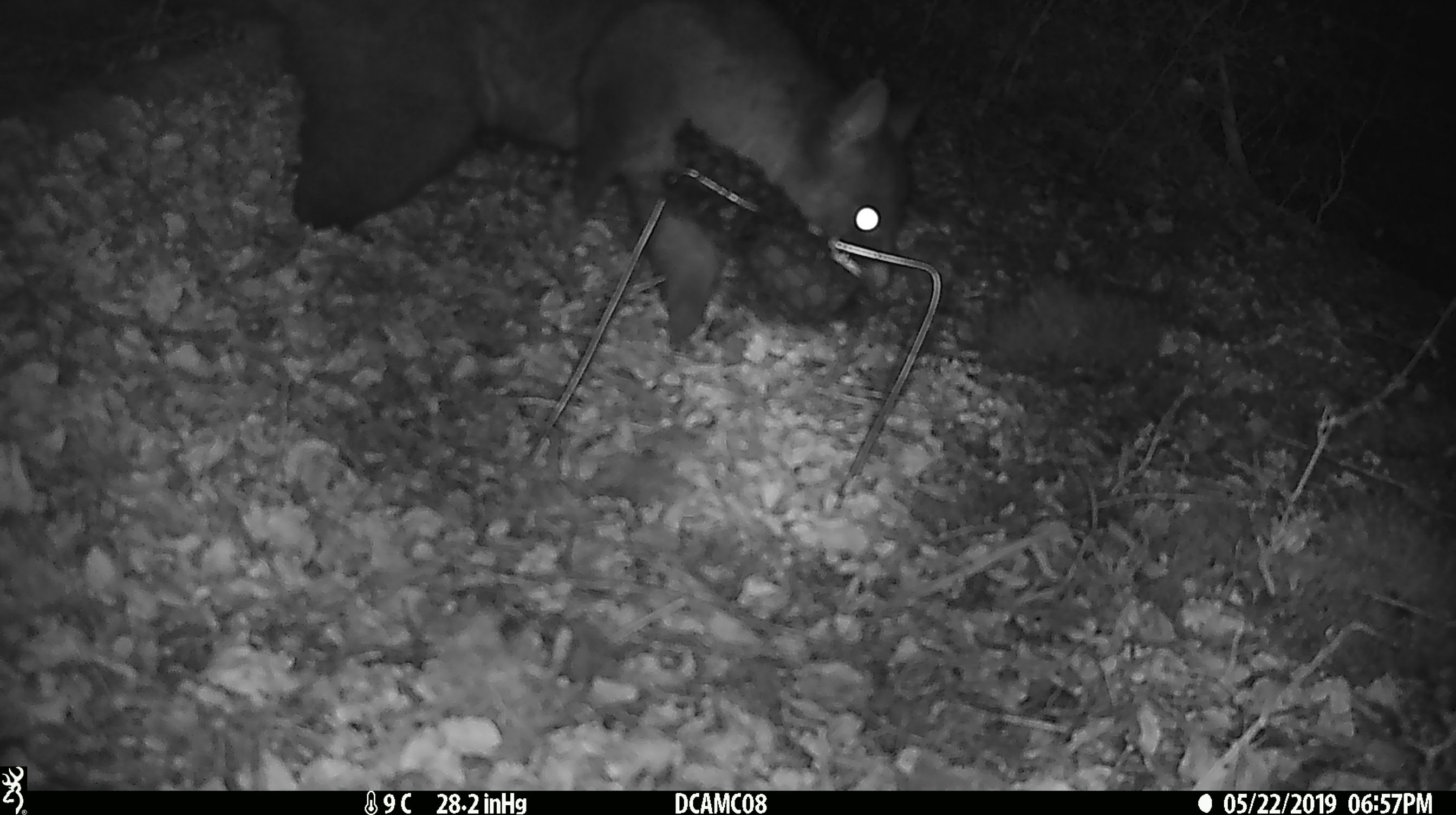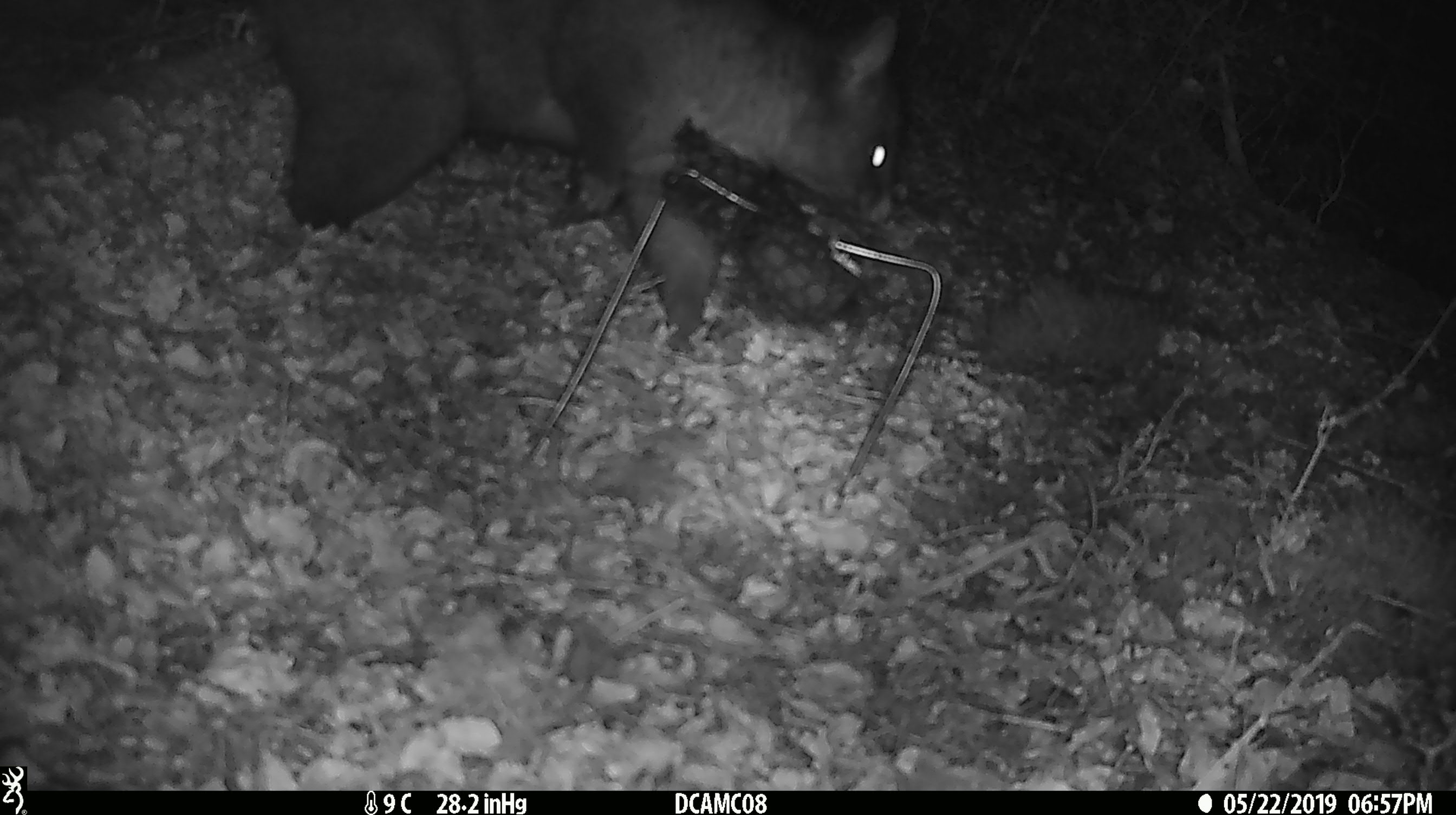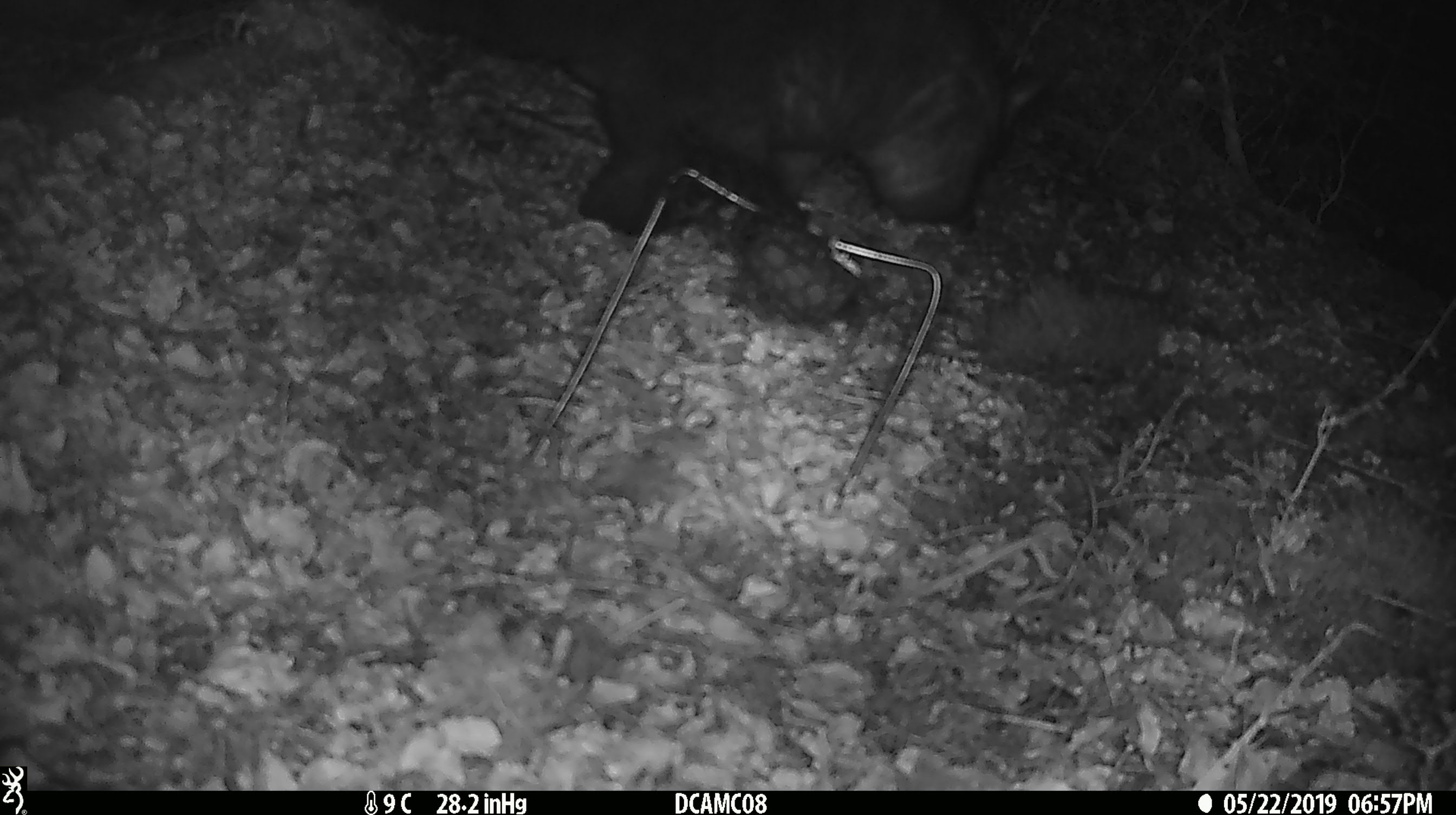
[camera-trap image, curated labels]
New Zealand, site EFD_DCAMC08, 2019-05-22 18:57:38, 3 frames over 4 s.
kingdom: Animalia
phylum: Chordata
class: Mammalia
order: Diprotodontia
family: Phalangeridae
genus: Trichosurus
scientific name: Trichosurus vulpecula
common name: common brushtail possum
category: possum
Possum (common brushtail possum) (Trichosurus vulpecula).